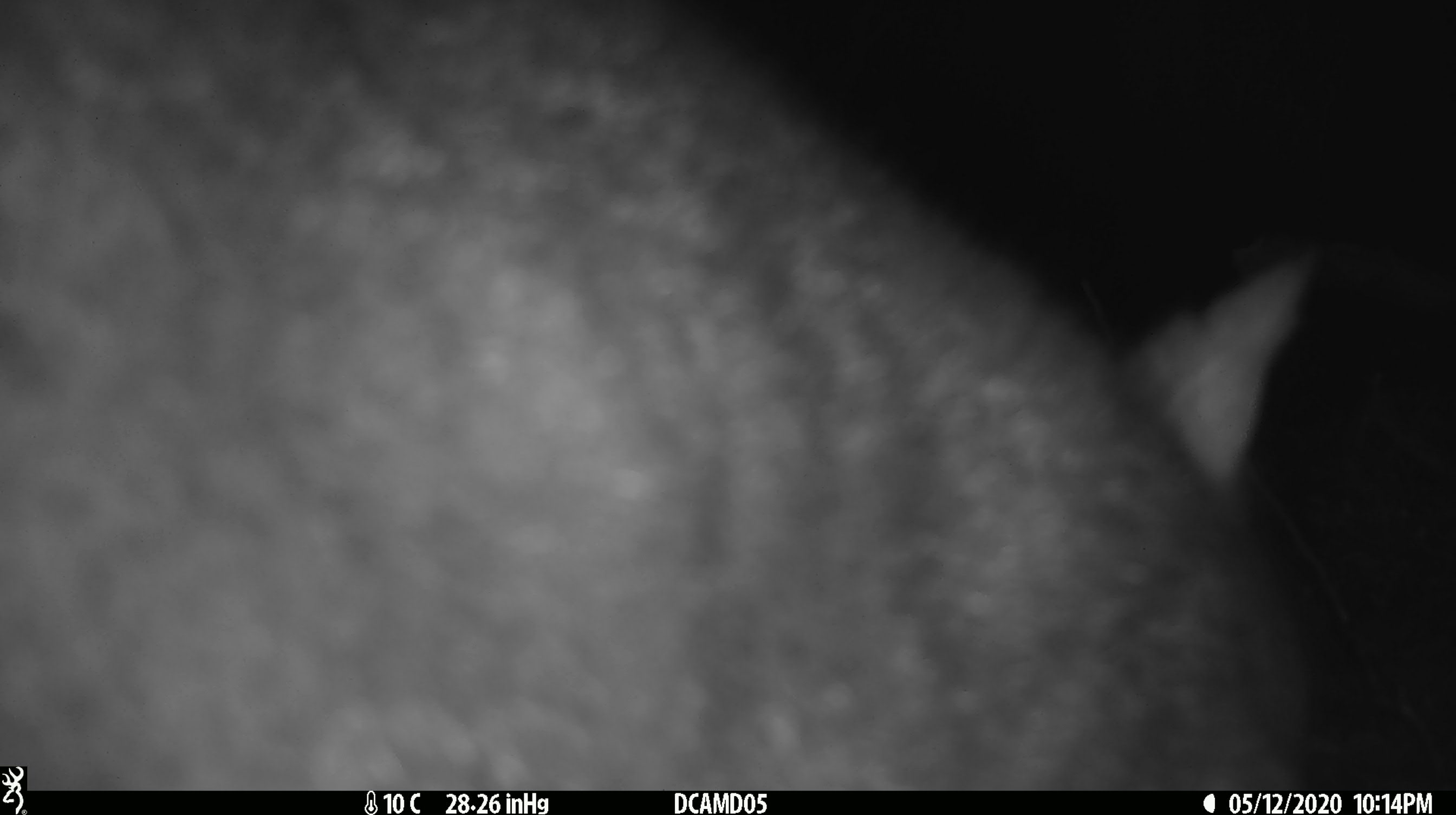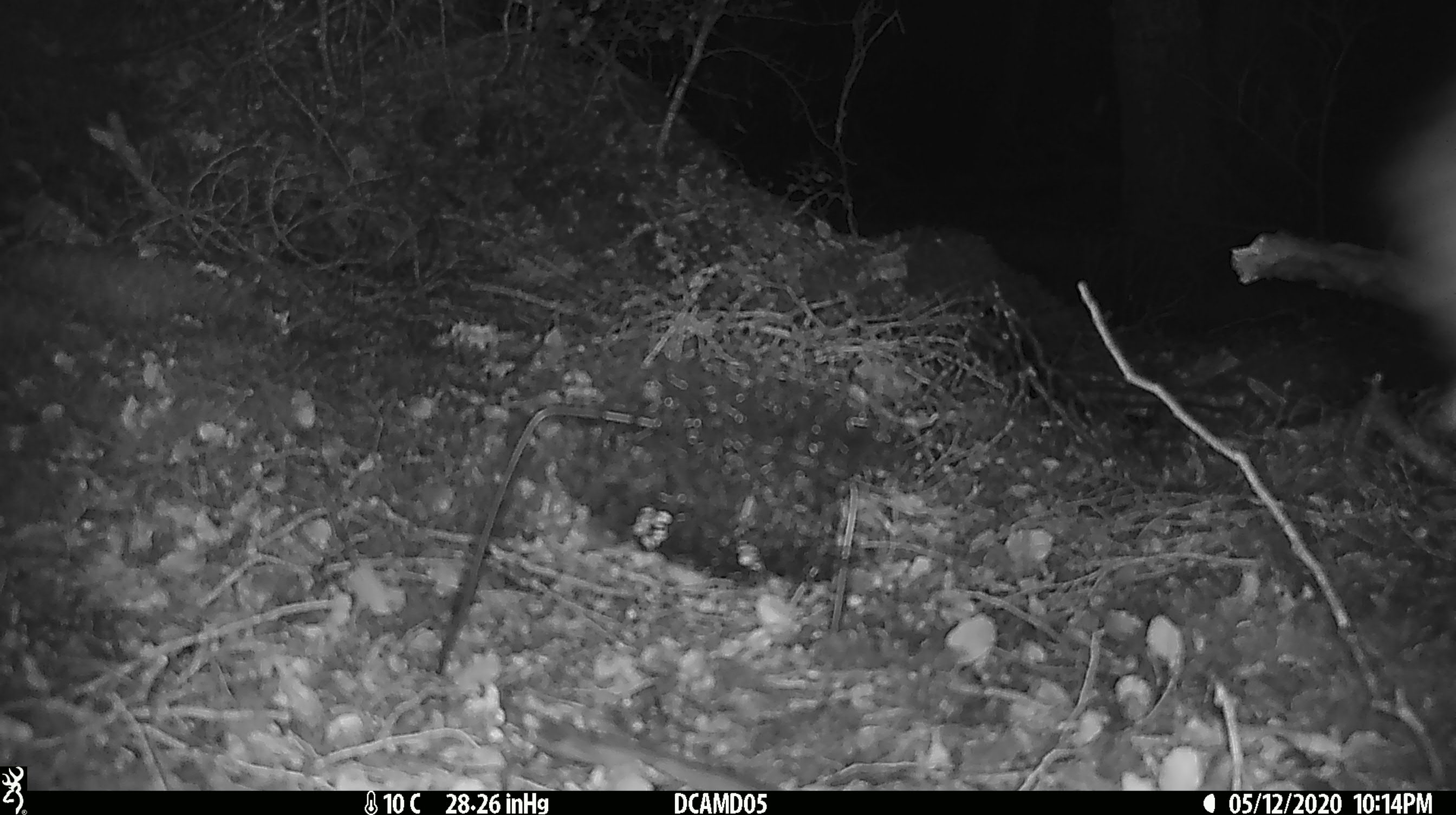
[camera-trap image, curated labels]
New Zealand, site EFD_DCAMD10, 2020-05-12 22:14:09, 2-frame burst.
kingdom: Animalia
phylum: Chordata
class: Mammalia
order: Diprotodontia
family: Phalangeridae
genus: Trichosurus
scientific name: Trichosurus vulpecula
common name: common brushtail possum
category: possum